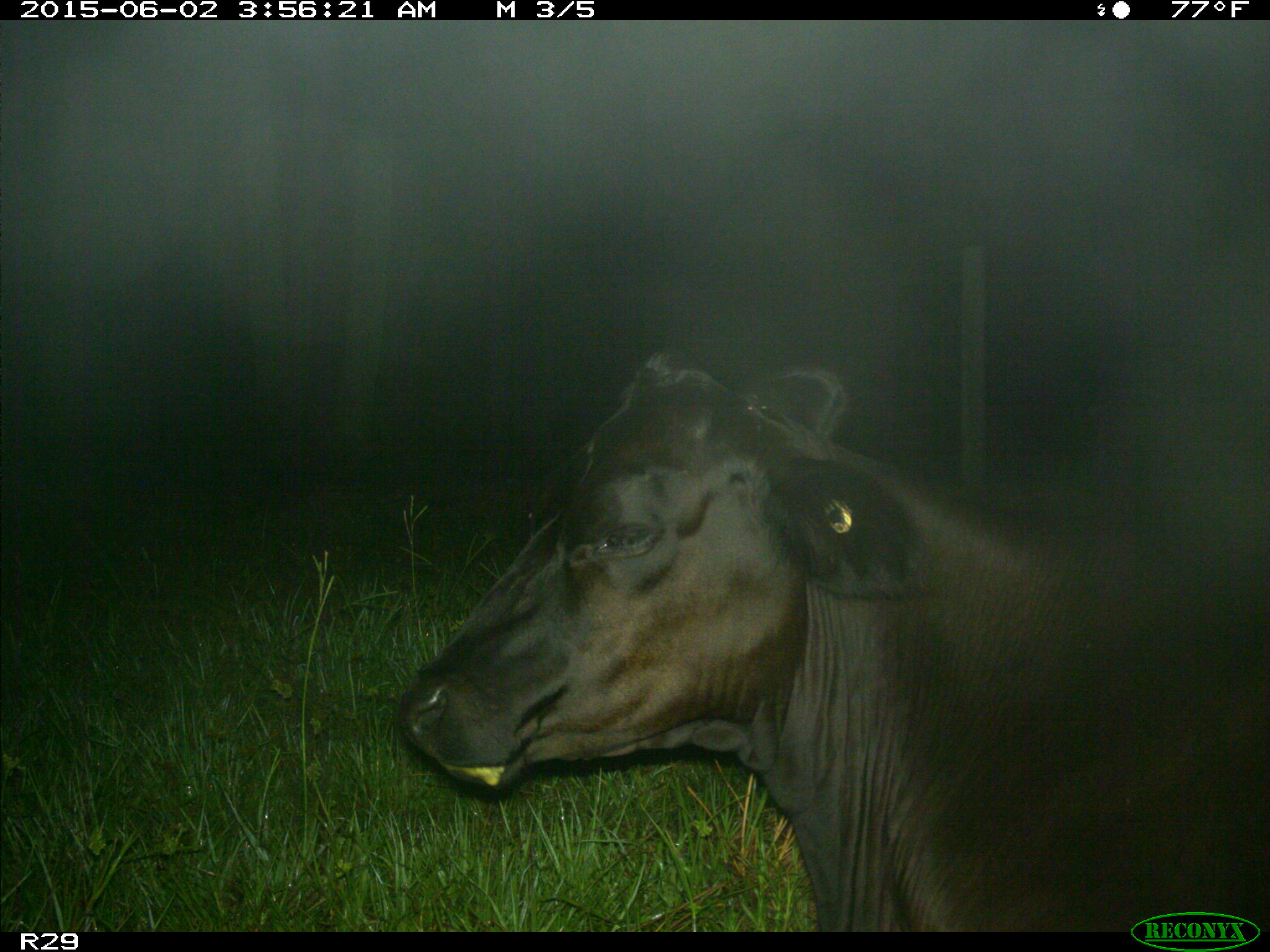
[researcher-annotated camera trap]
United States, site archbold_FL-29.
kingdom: Animalia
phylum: Chordata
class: Mammalia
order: Artiodactyla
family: Bovidae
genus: Bos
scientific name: Bos taurus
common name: domestic cow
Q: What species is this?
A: Bos taurus (domestic cow).